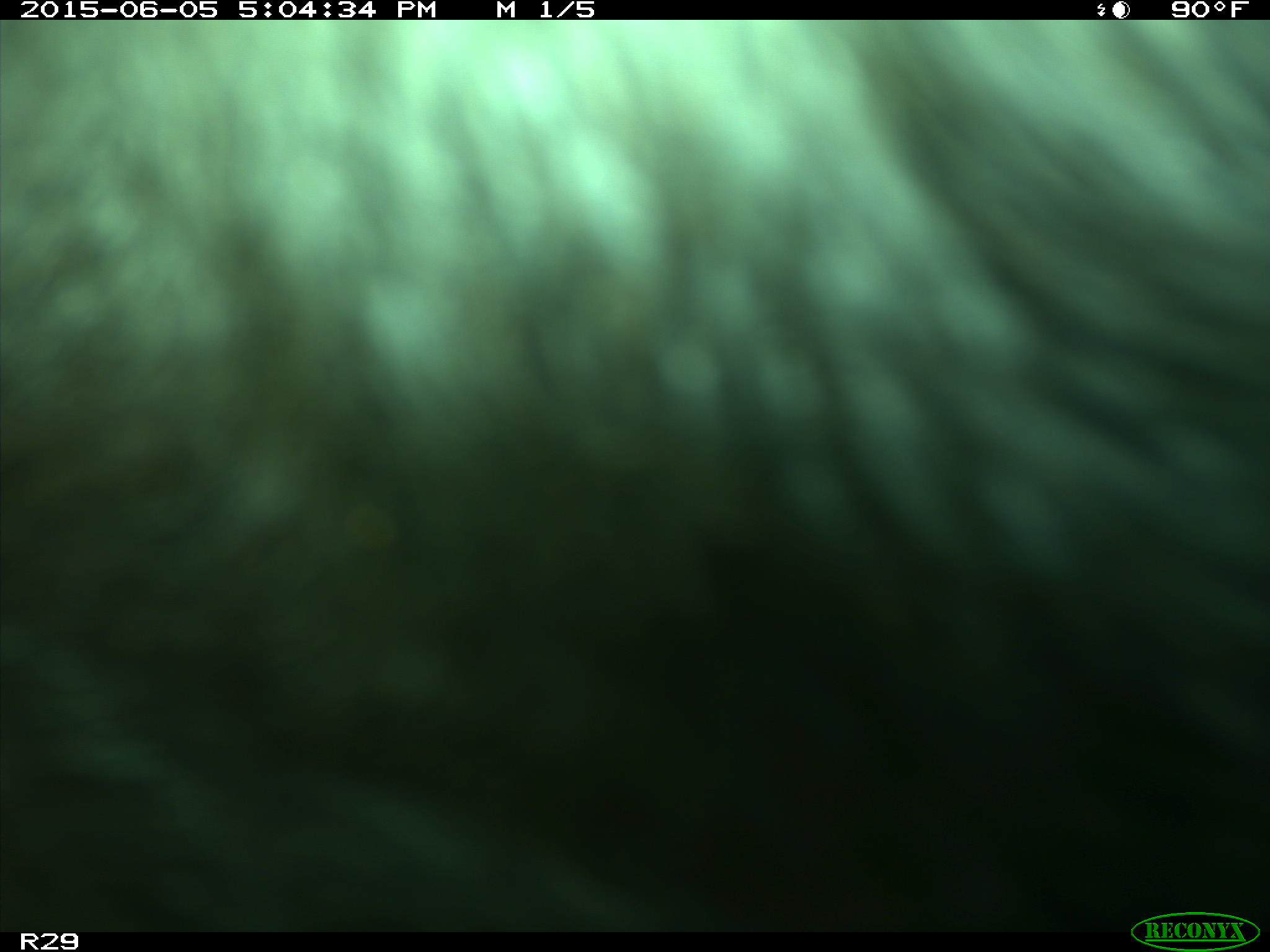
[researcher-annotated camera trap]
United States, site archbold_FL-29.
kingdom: Animalia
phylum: Chordata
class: Mammalia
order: Artiodactyla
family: Bovidae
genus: Bos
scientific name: Bos taurus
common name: domestic cow